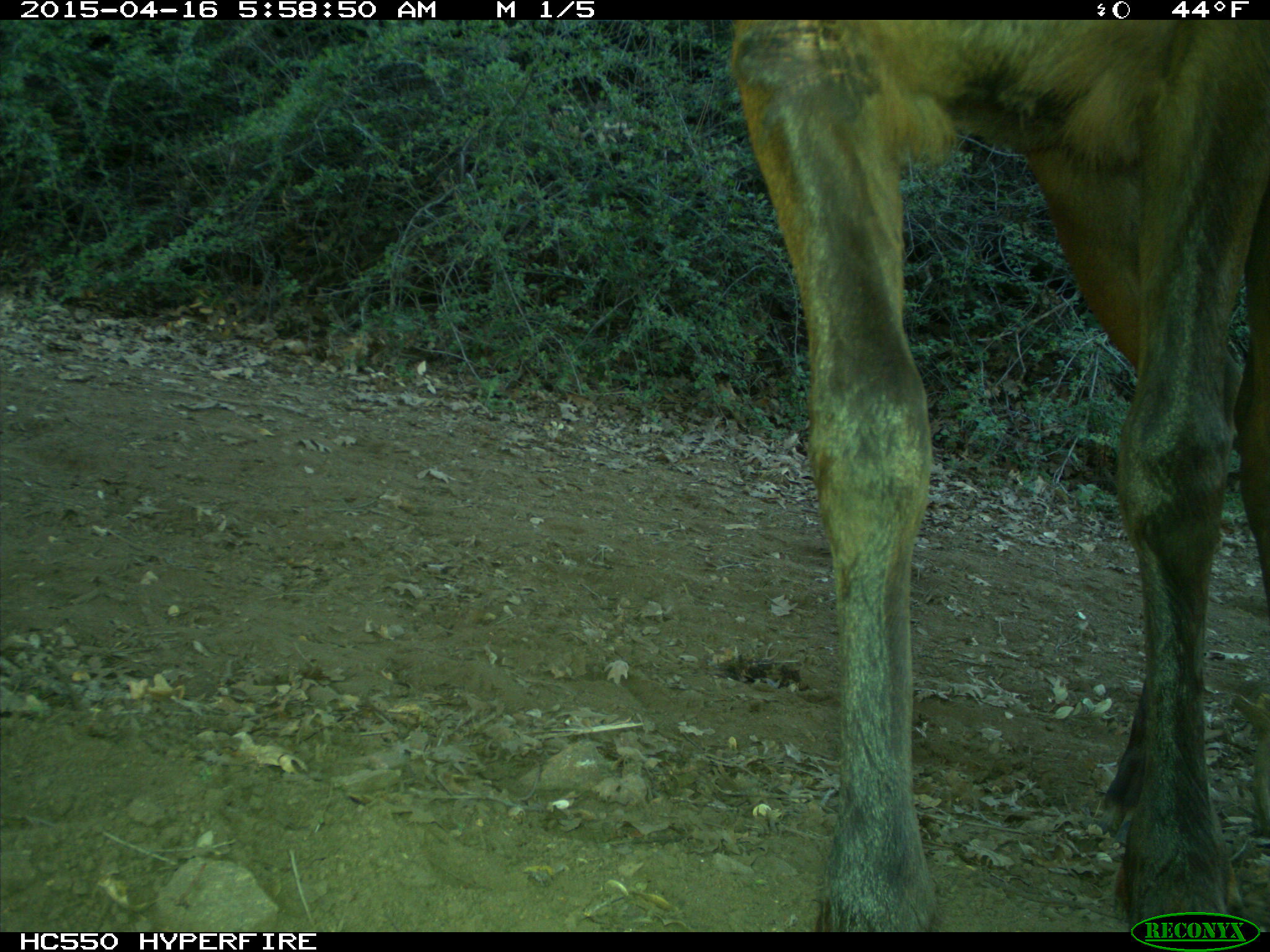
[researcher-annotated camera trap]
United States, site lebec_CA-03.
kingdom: Animalia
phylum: Chordata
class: Mammalia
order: Artiodactyla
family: Cervidae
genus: Cervus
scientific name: Cervus canadensis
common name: elk